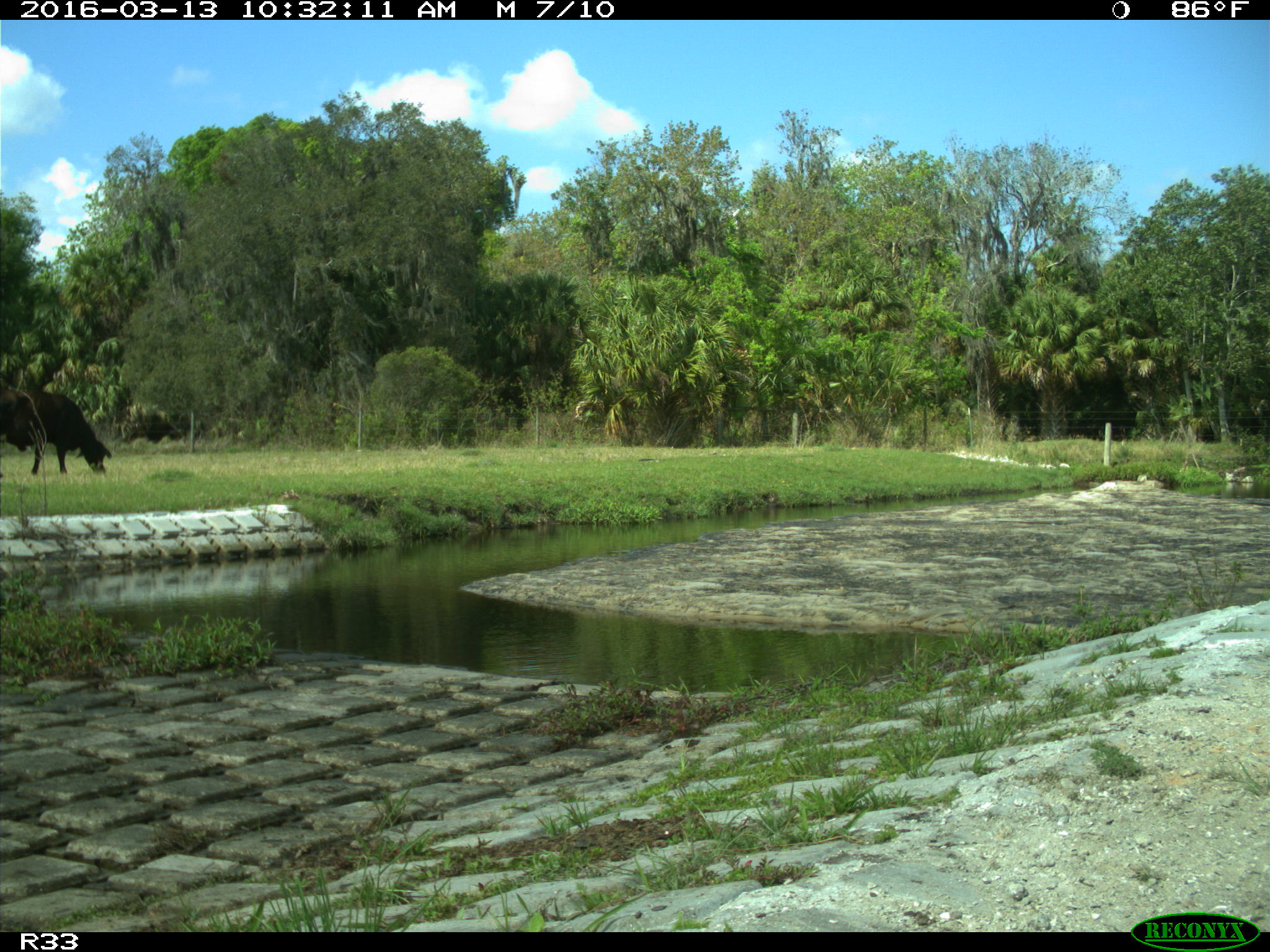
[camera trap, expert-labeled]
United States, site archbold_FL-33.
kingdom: Animalia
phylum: Chordata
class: Mammalia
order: Artiodactyla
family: Bovidae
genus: Bos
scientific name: Bos taurus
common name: domestic cow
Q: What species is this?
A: Bos taurus (domestic cow).